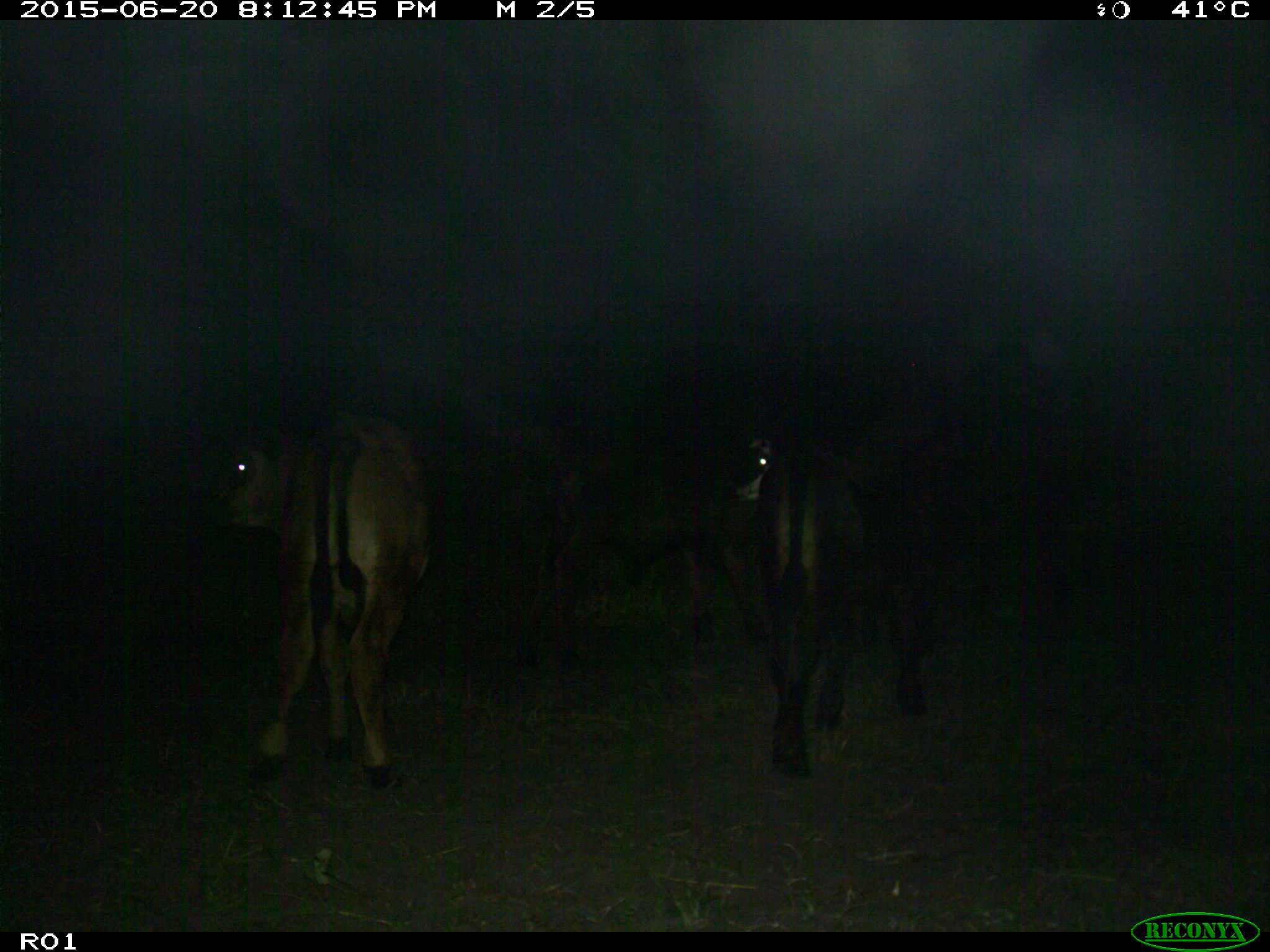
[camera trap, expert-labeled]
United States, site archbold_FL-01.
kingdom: Animalia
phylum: Chordata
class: Mammalia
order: Artiodactyla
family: Bovidae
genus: Bos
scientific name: Bos taurus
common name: domestic cow